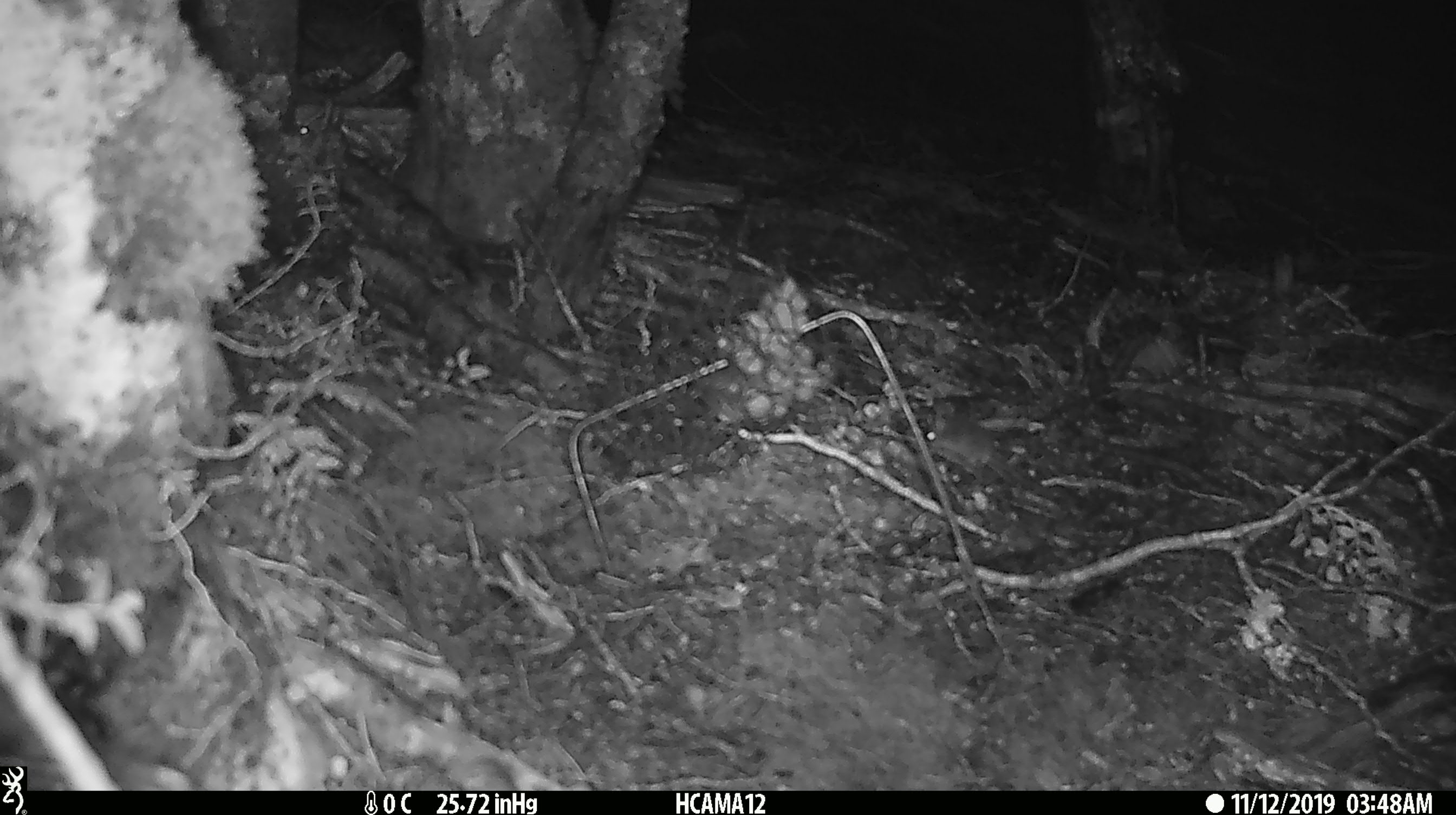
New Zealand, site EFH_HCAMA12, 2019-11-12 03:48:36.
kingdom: Animalia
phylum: Chordata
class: Mammalia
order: Rodentia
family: Muridae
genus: Mus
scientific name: Mus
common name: mouse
Mouse (Mus).